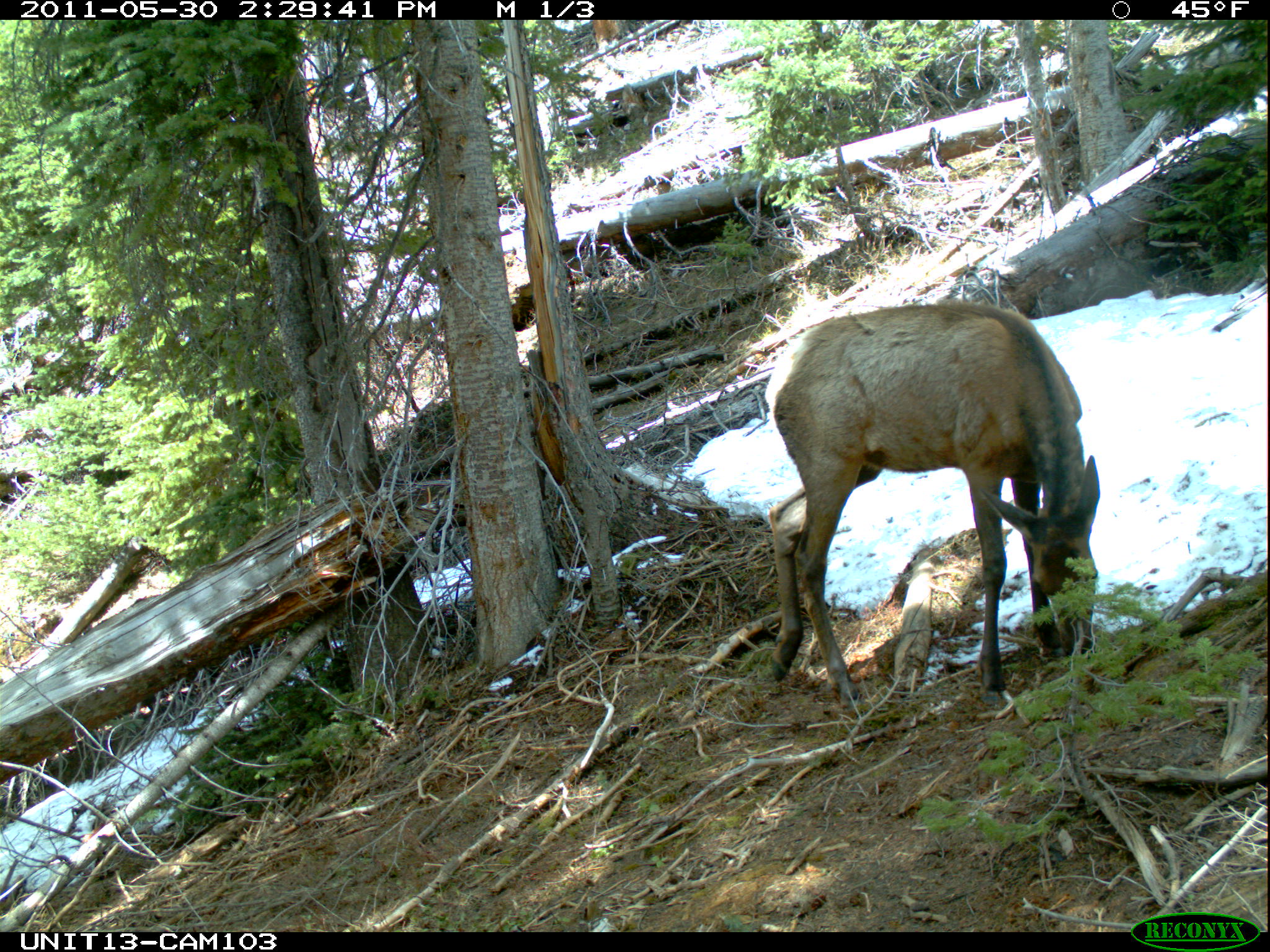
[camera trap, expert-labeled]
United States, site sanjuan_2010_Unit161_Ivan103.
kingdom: Animalia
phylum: Chordata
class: Mammalia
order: Artiodactyla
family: Cervidae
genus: Cervus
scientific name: Cervus elaphus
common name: red deer